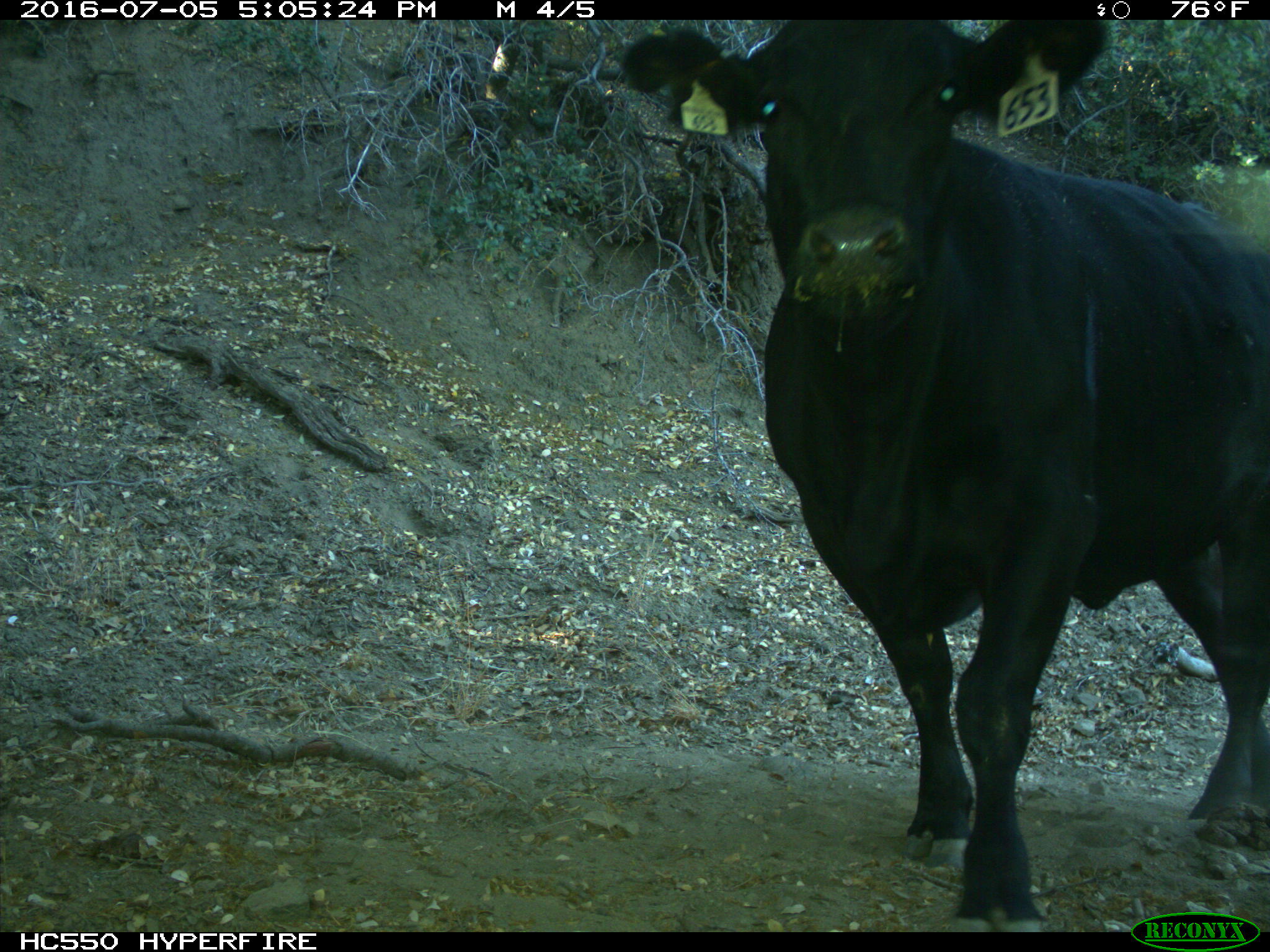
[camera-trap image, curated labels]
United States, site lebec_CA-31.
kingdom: Animalia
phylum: Chordata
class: Mammalia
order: Artiodactyla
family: Bovidae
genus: Bos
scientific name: Bos taurus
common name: domestic cow